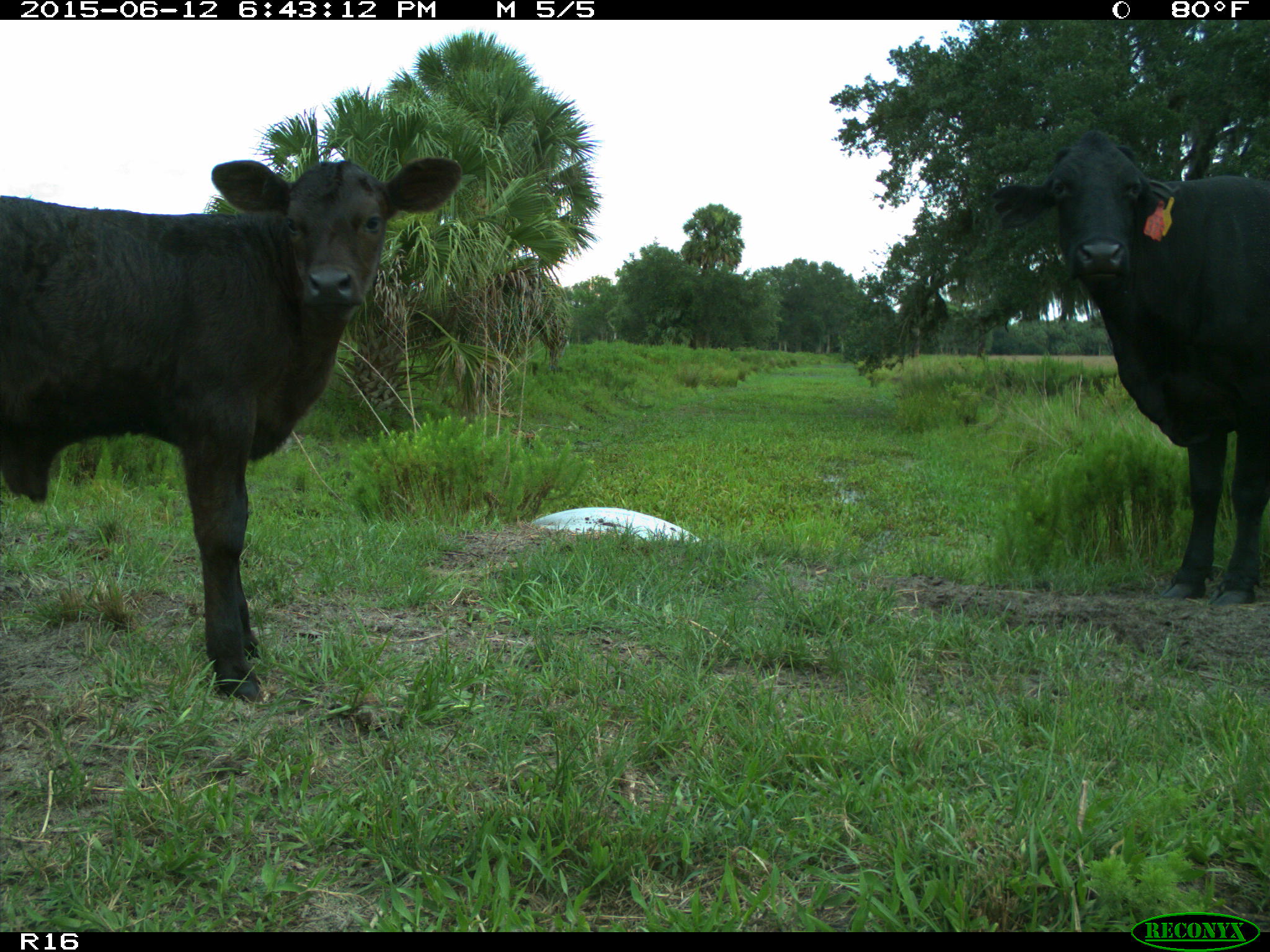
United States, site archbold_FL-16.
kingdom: Animalia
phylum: Chordata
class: Mammalia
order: Artiodactyla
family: Bovidae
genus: Bos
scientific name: Bos taurus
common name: domestic cow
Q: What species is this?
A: Bos taurus (domestic cow).